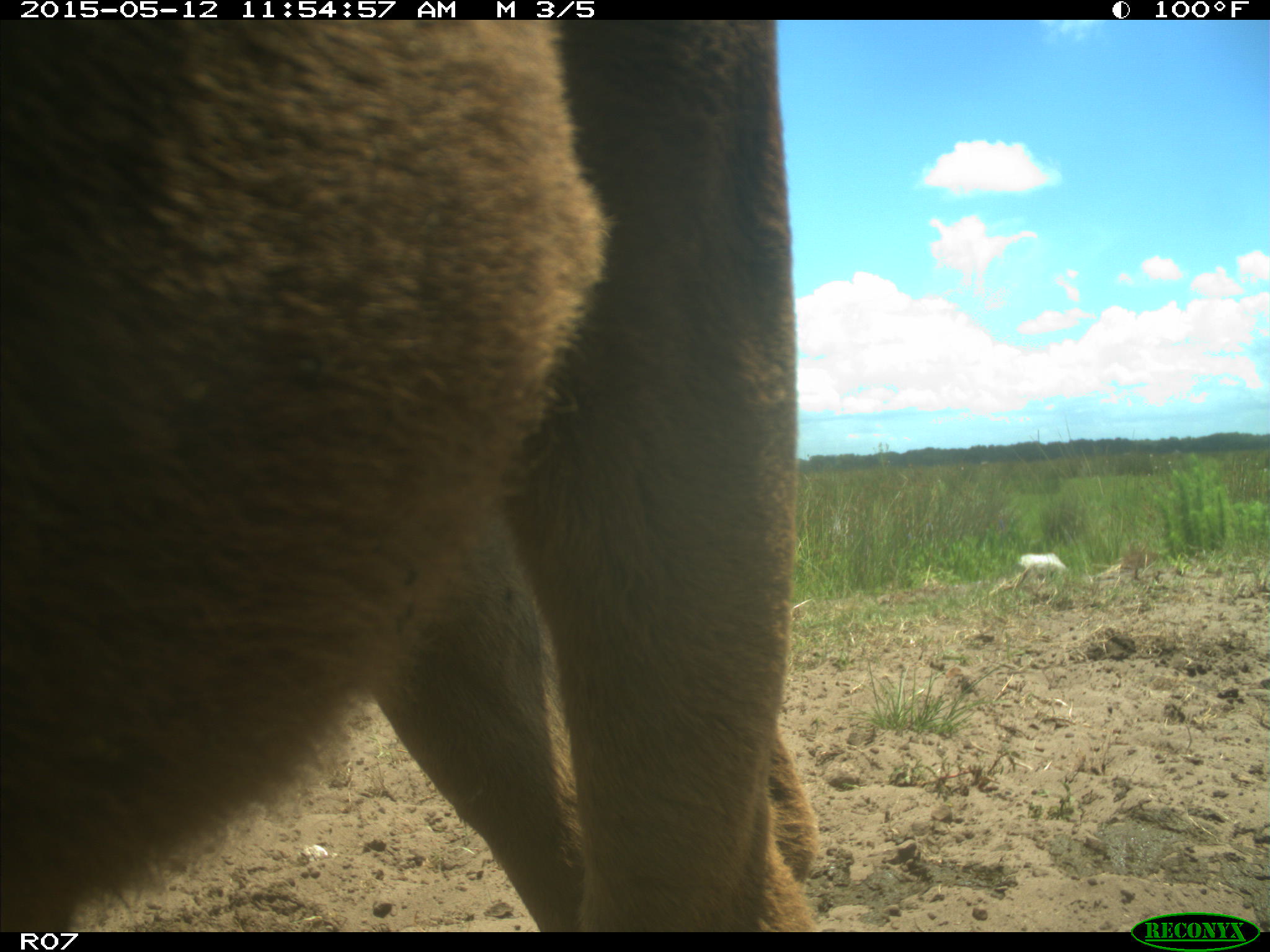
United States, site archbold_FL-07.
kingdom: Animalia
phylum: Chordata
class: Mammalia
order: Artiodactyla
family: Bovidae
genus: Bos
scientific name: Bos taurus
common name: domestic cow